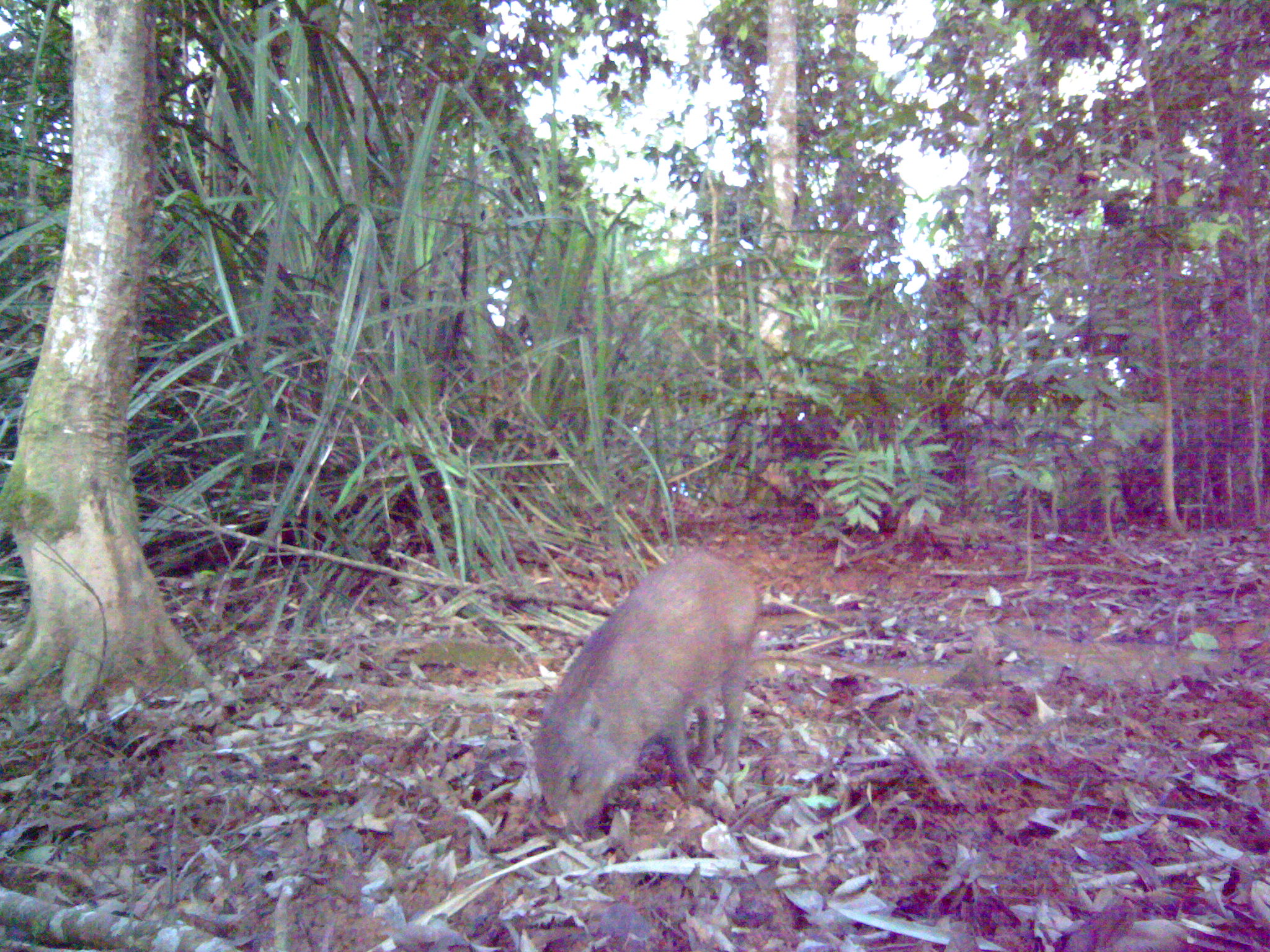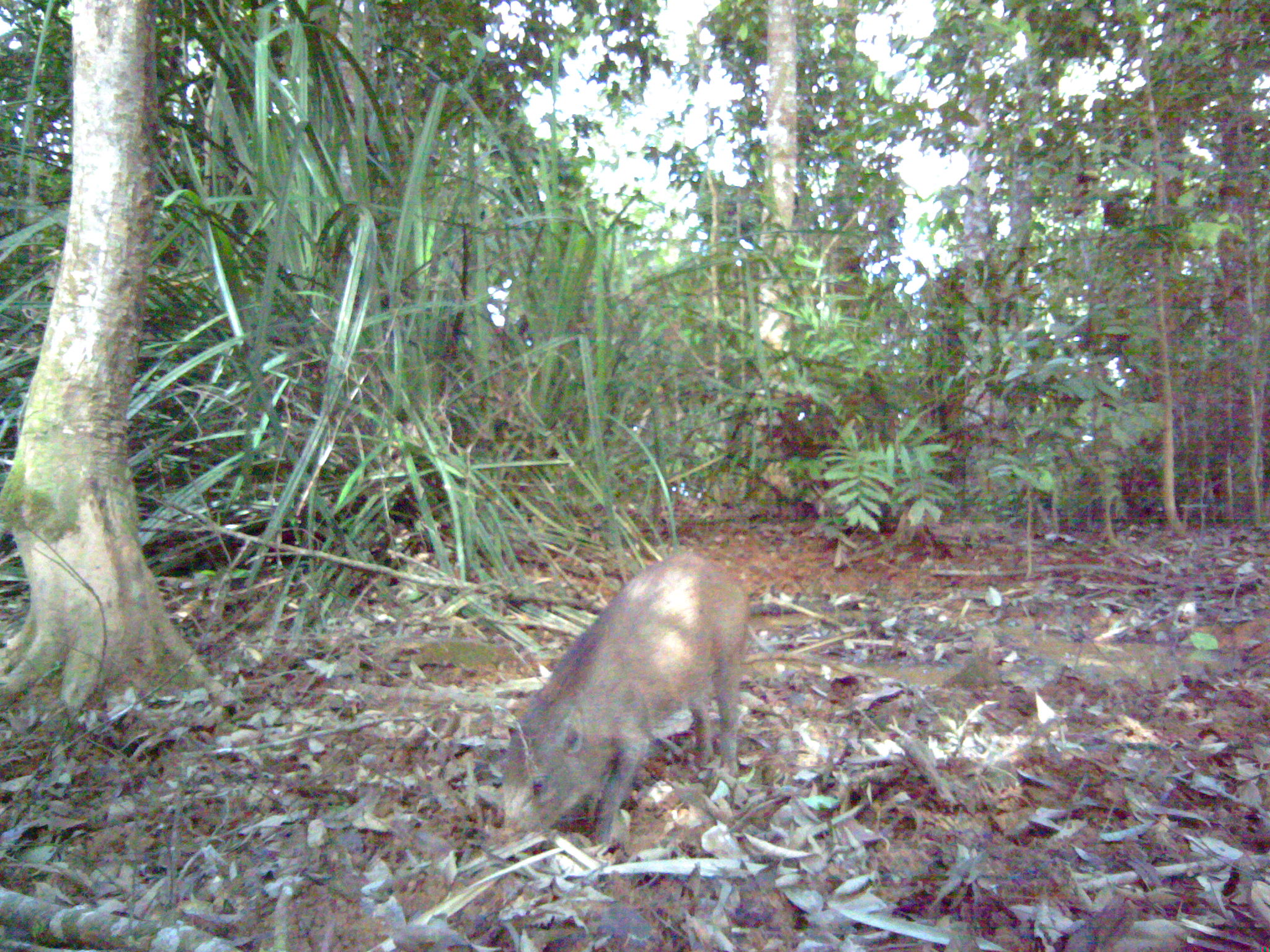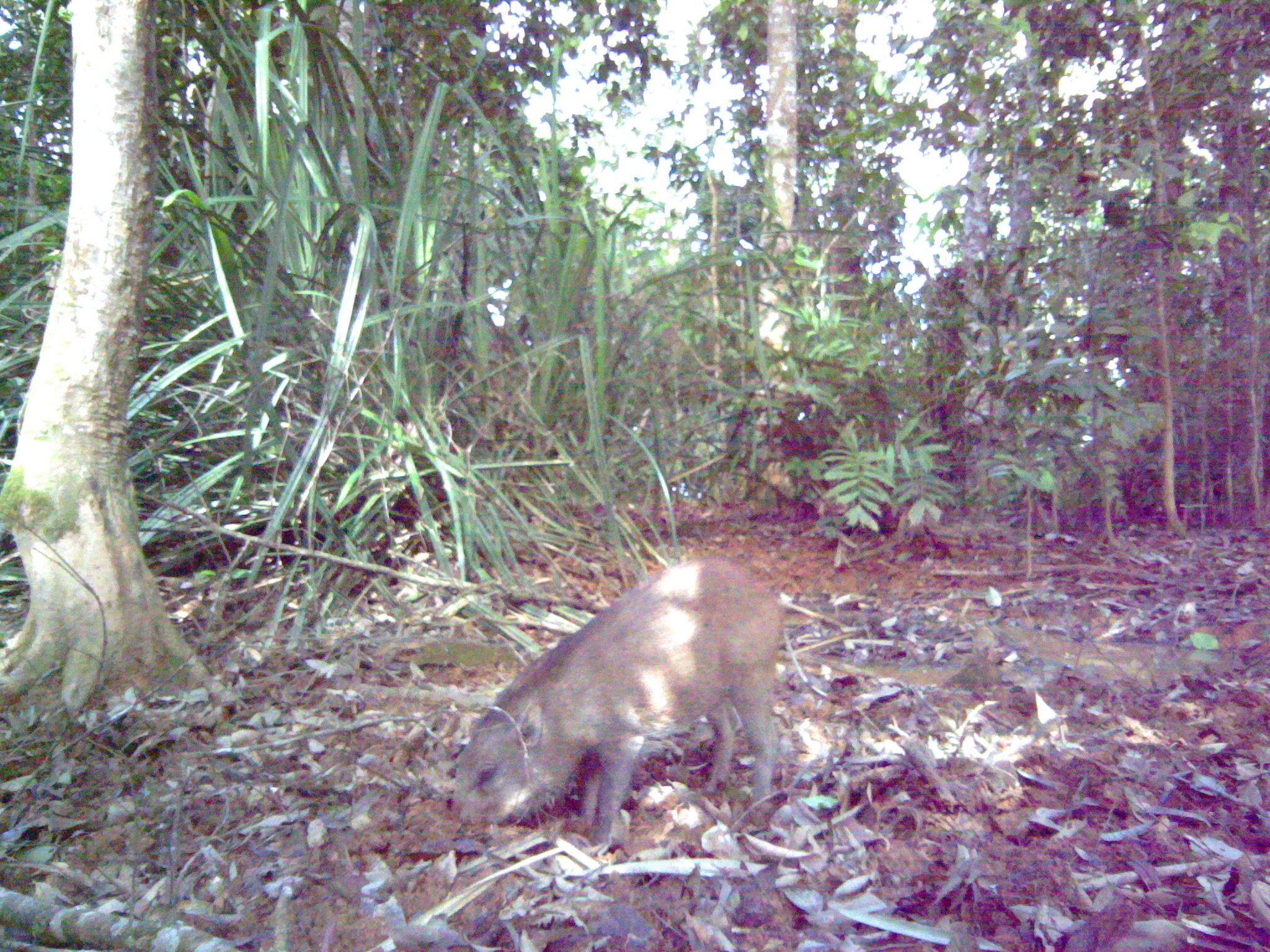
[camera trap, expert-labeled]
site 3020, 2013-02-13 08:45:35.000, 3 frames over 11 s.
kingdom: Animalia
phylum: Chordata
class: Mammalia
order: Artiodactyla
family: Suidae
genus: Sus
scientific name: Sus scrofa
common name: wild boar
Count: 1.